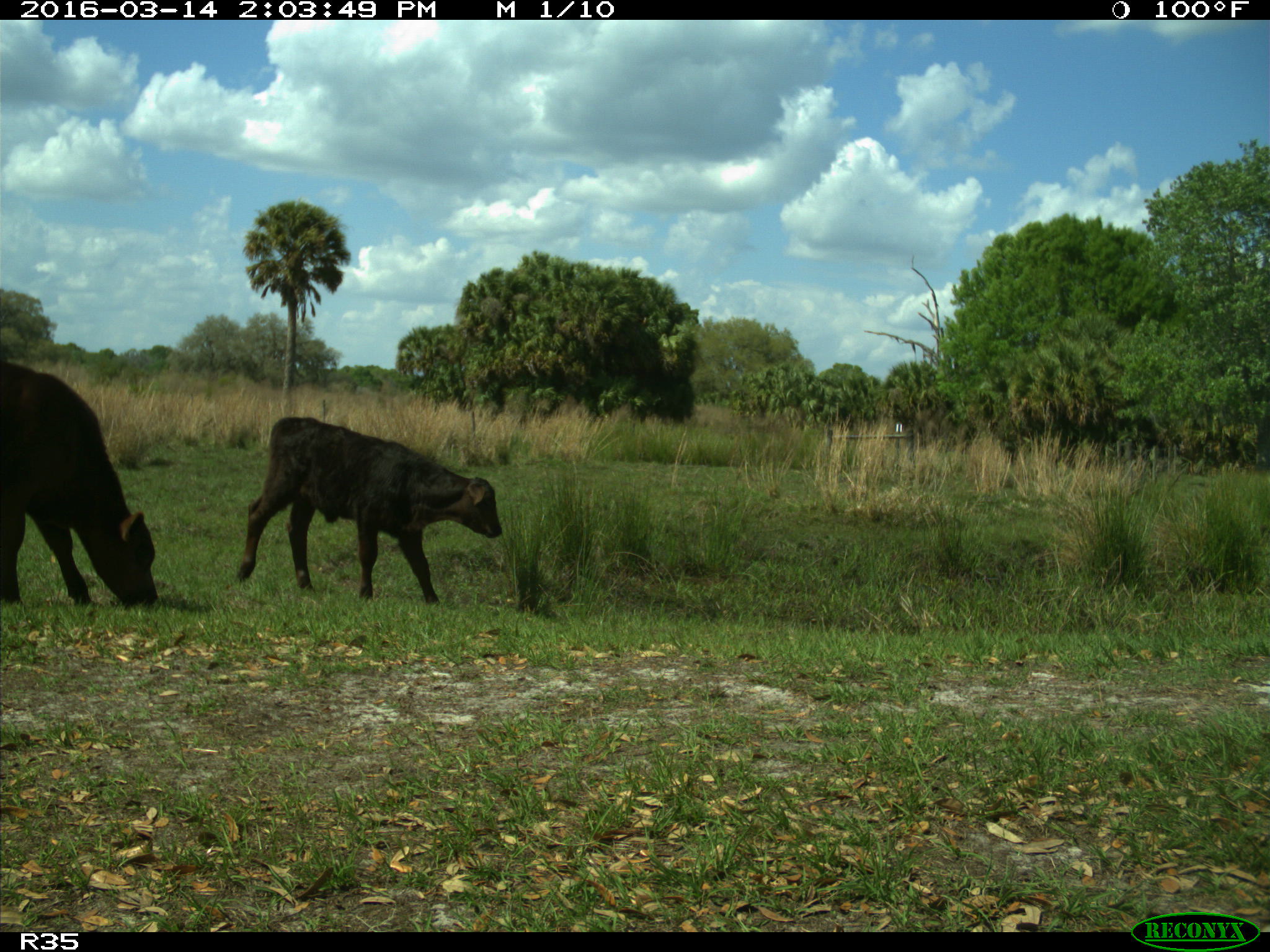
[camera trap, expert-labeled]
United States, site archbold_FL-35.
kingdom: Animalia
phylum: Chordata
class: Mammalia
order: Artiodactyla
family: Bovidae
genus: Bos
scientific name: Bos taurus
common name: domestic cow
Bos taurus (domestic cow).